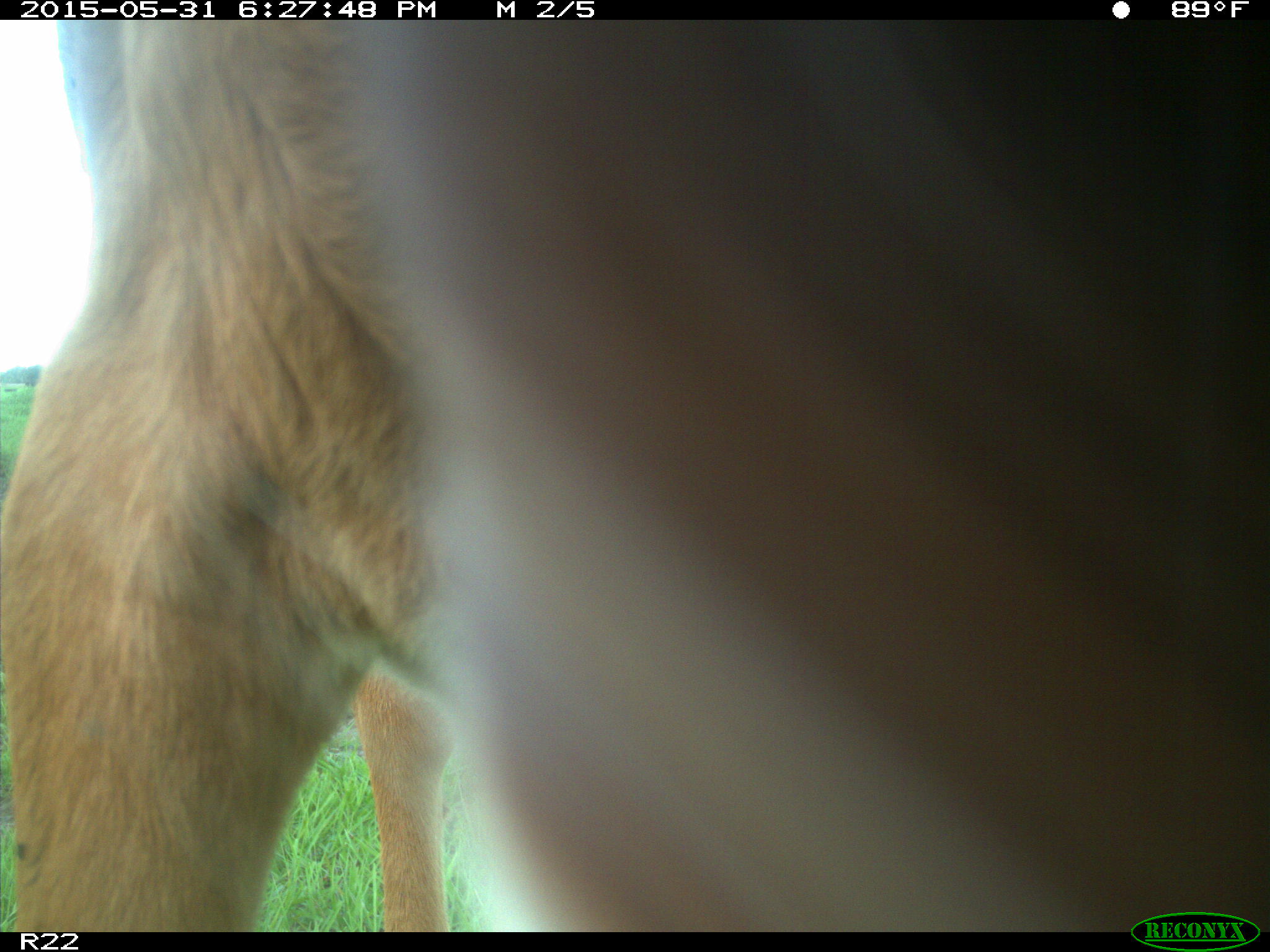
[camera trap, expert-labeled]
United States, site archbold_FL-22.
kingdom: Animalia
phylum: Chordata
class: Mammalia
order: Artiodactyla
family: Bovidae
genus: Bos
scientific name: Bos taurus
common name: domestic cow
Bos taurus (domestic cow).